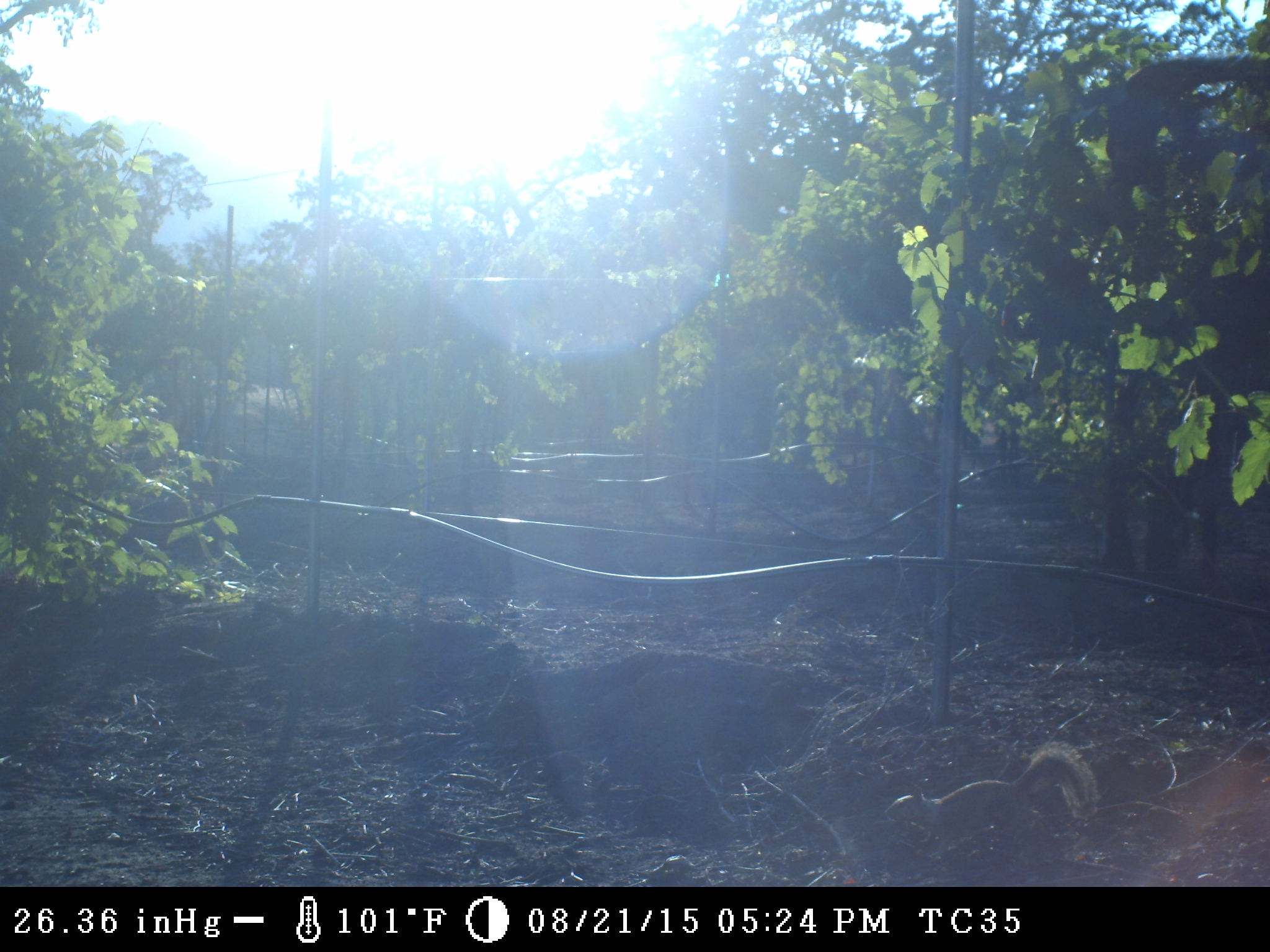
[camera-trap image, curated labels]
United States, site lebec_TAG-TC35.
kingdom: Animalia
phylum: Chordata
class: Mammalia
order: Rodentia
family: Sciuridae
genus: Otospermophilus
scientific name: Otospermophilus beecheyi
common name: california ground squirrel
Otospermophilus beecheyi (california ground squirrel).